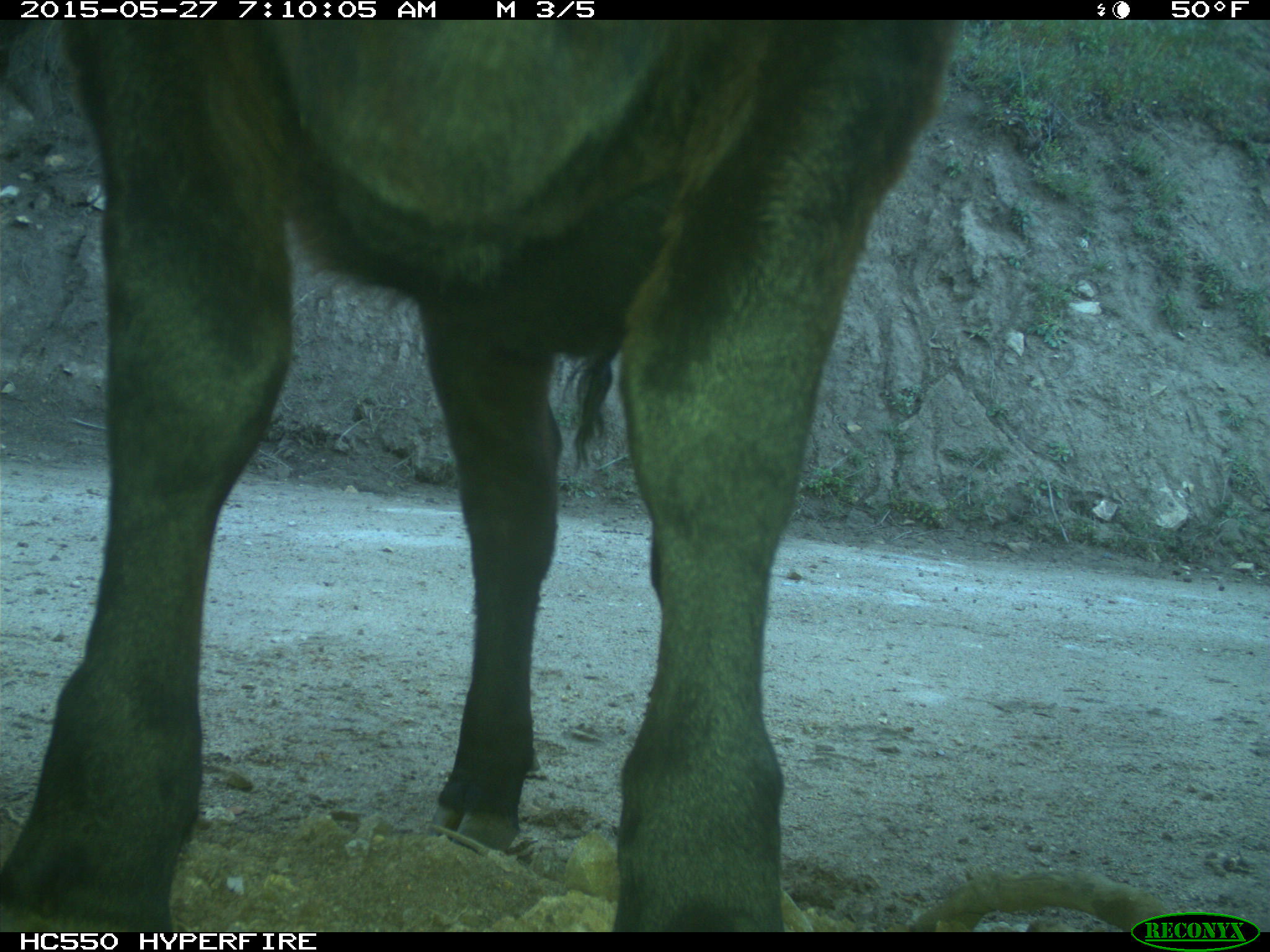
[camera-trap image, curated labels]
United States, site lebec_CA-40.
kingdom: Animalia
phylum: Chordata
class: Mammalia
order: Artiodactyla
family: Bovidae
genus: Bos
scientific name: Bos taurus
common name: domestic cow